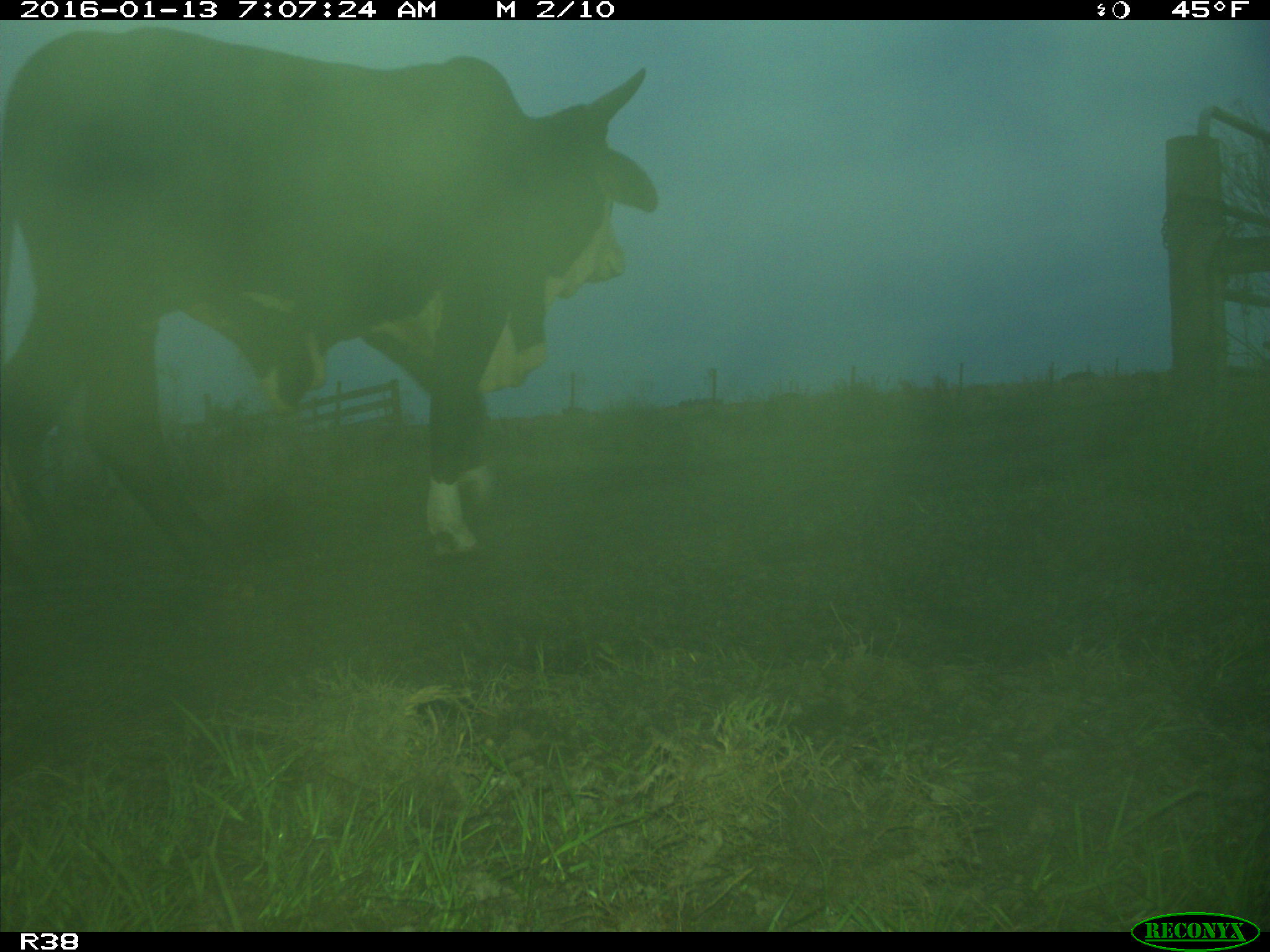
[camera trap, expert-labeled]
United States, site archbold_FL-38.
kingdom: Animalia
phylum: Chordata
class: Mammalia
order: Artiodactyla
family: Bovidae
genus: Bos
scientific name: Bos taurus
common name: domestic cow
Bos taurus (domestic cow).